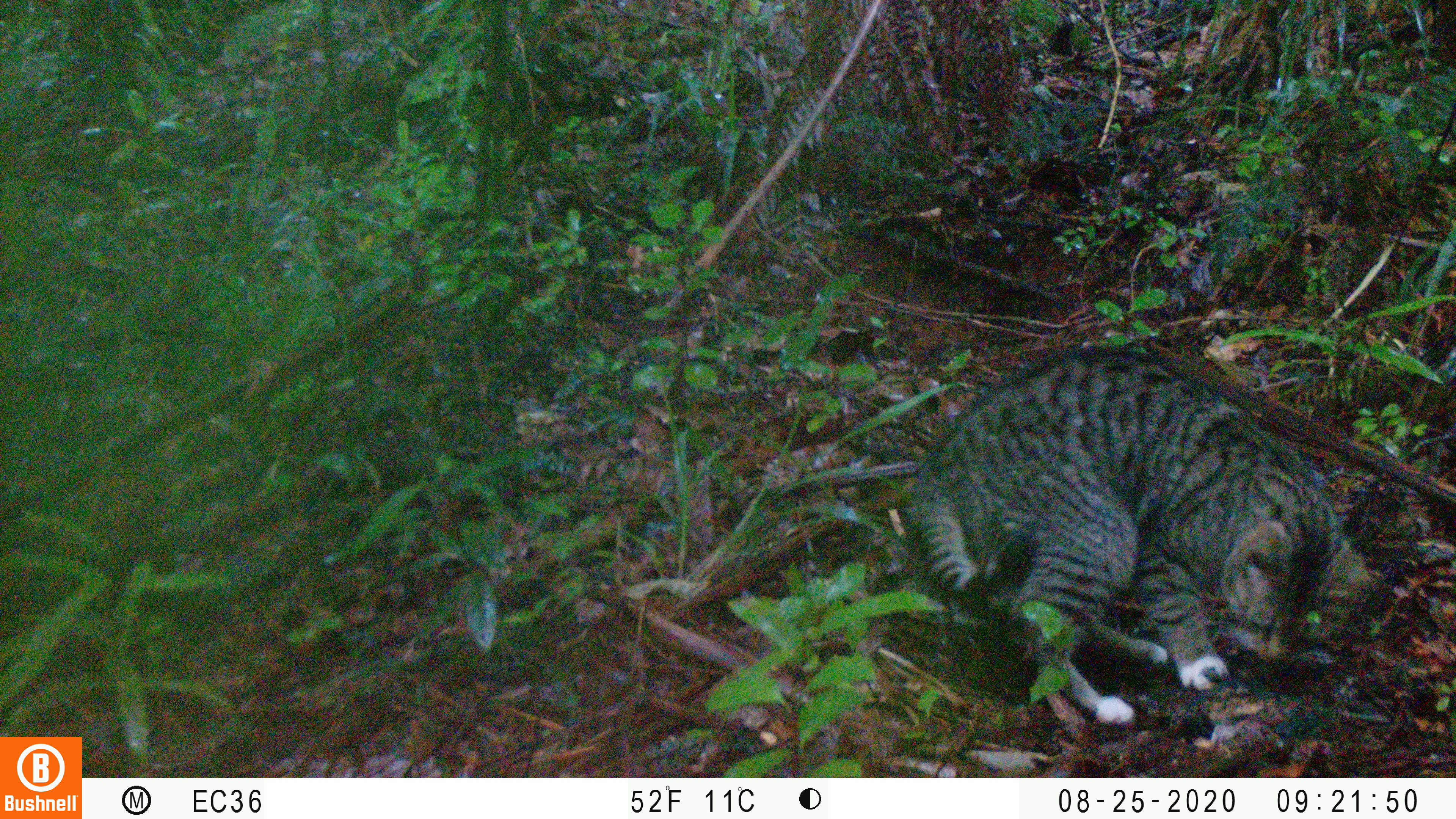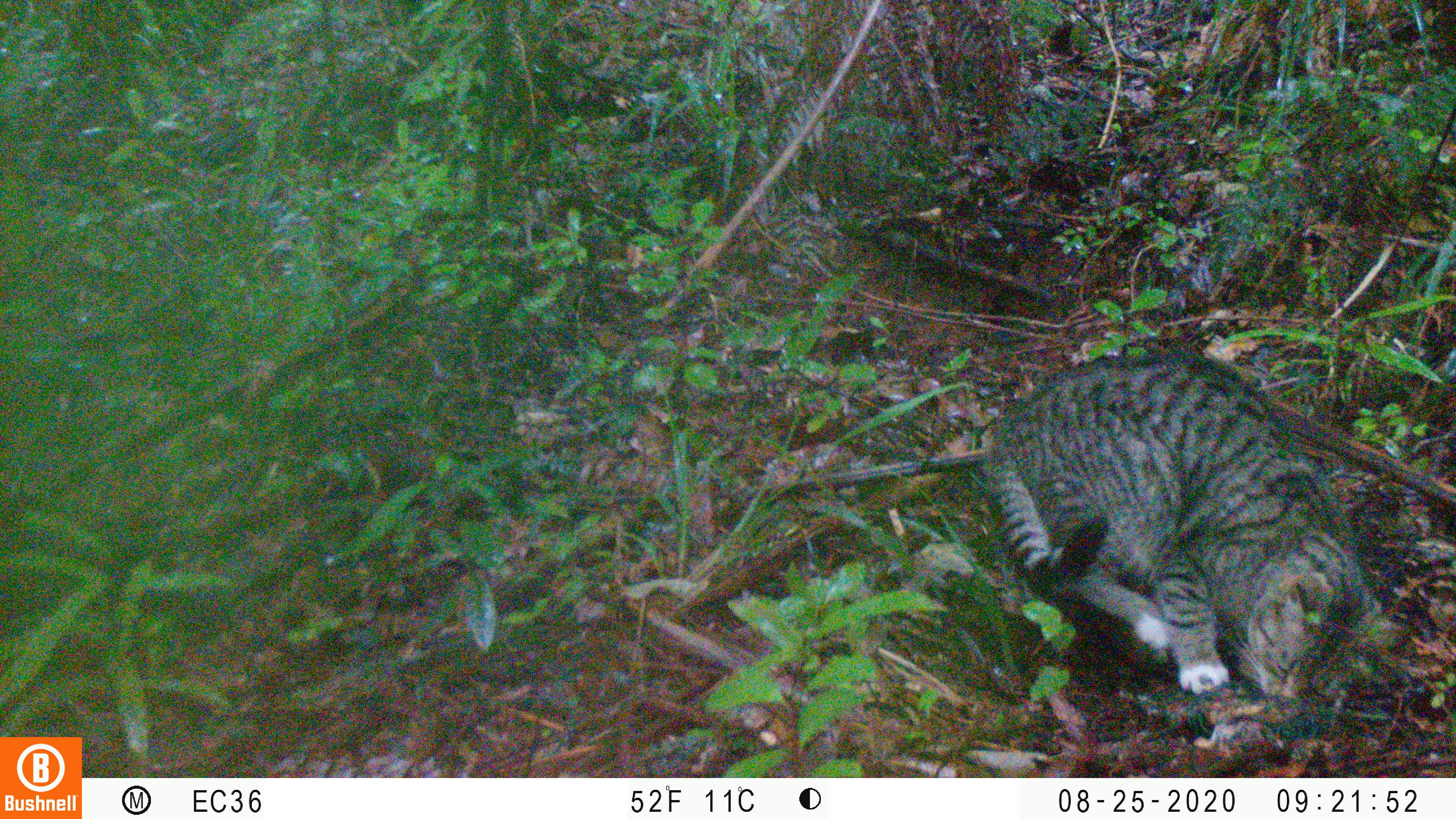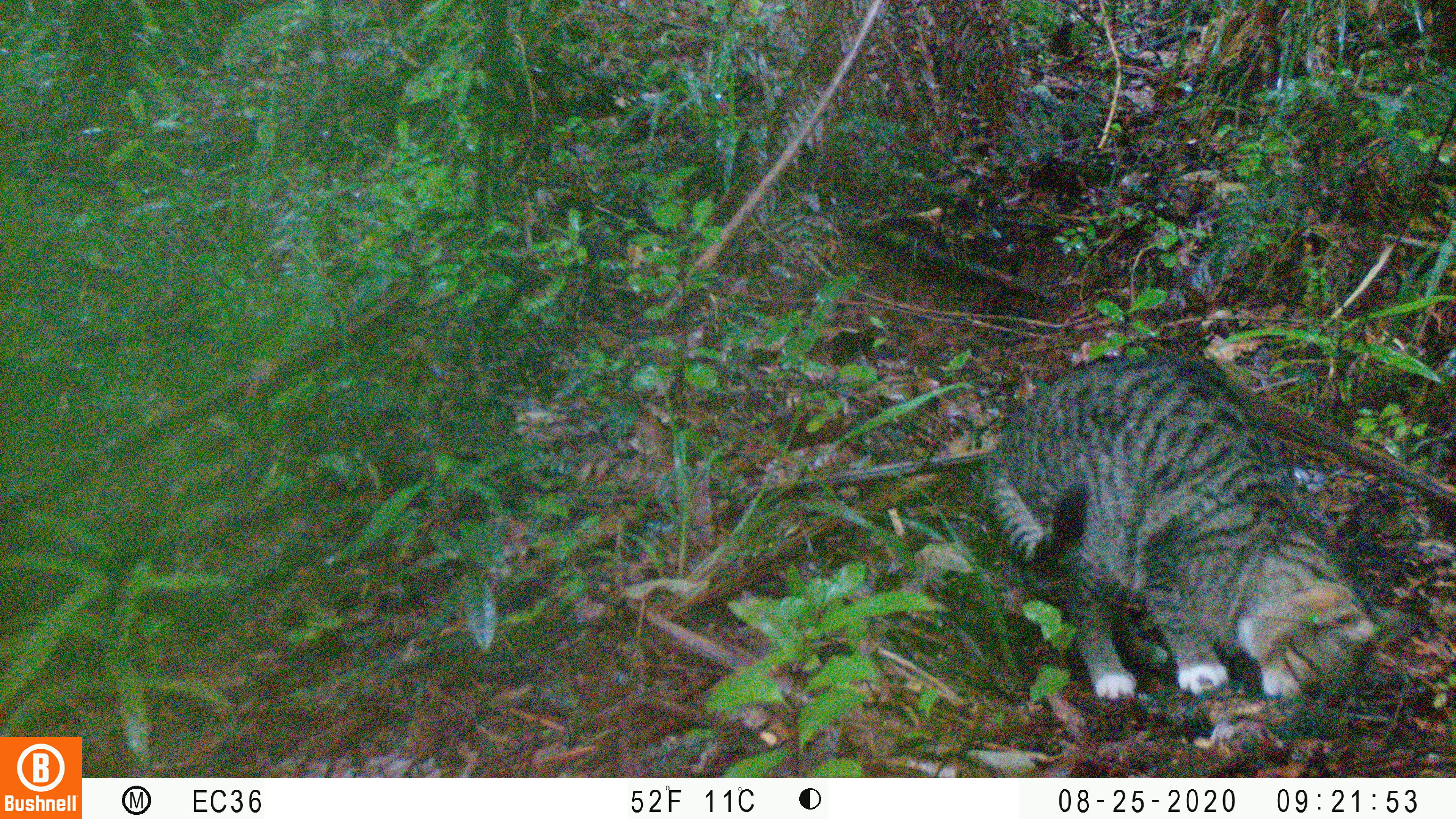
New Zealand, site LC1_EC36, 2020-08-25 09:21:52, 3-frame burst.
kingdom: Animalia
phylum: Chordata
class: Mammalia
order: Carnivora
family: Felidae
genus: Felis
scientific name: Felis catus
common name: domestic cat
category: cat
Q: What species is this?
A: Cat (domestic cat) (Felis catus).